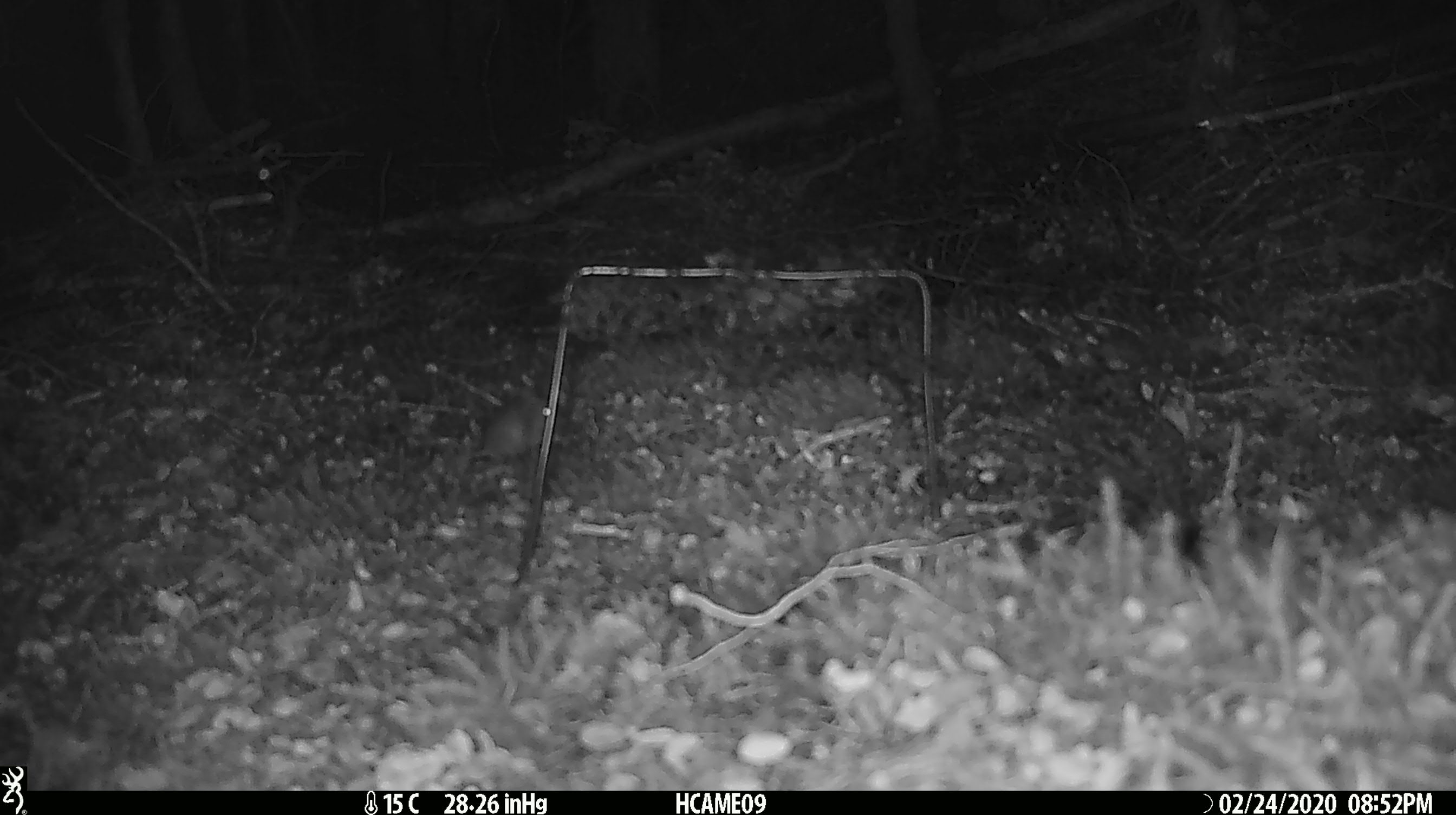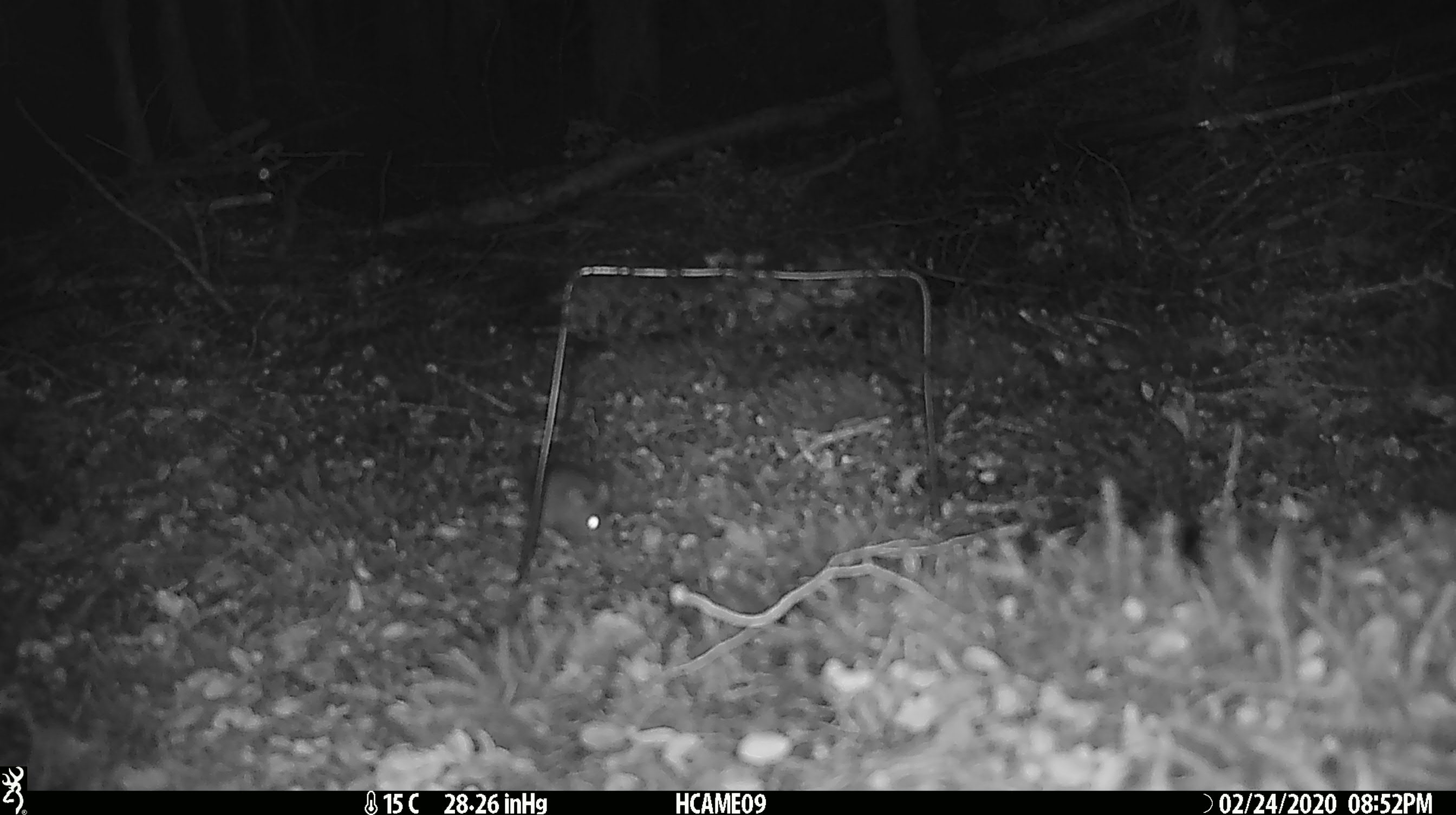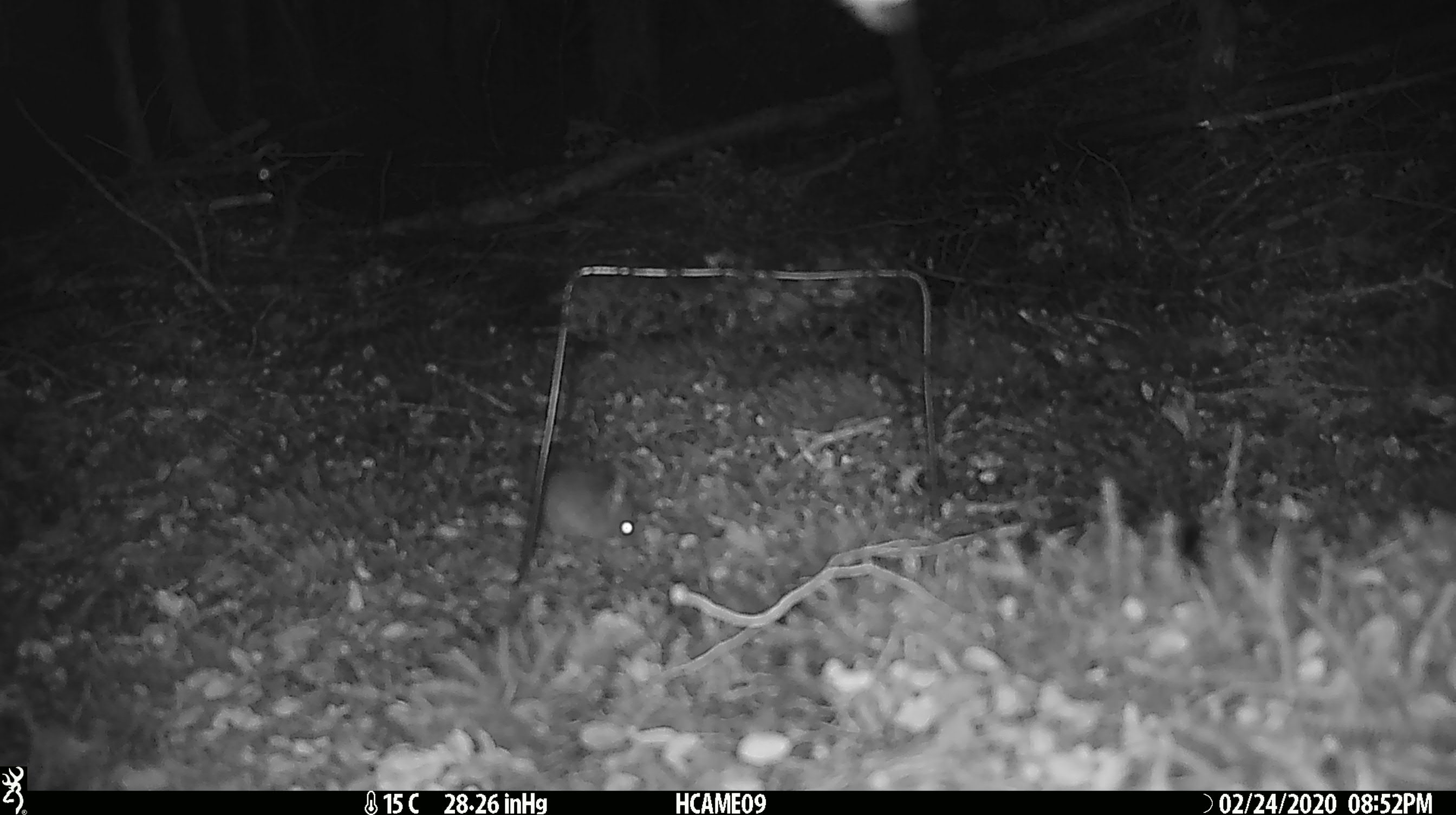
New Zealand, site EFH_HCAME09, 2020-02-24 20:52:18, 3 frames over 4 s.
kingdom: Animalia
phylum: Chordata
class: Mammalia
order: Rodentia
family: Muridae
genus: Mus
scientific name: Mus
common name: mouse